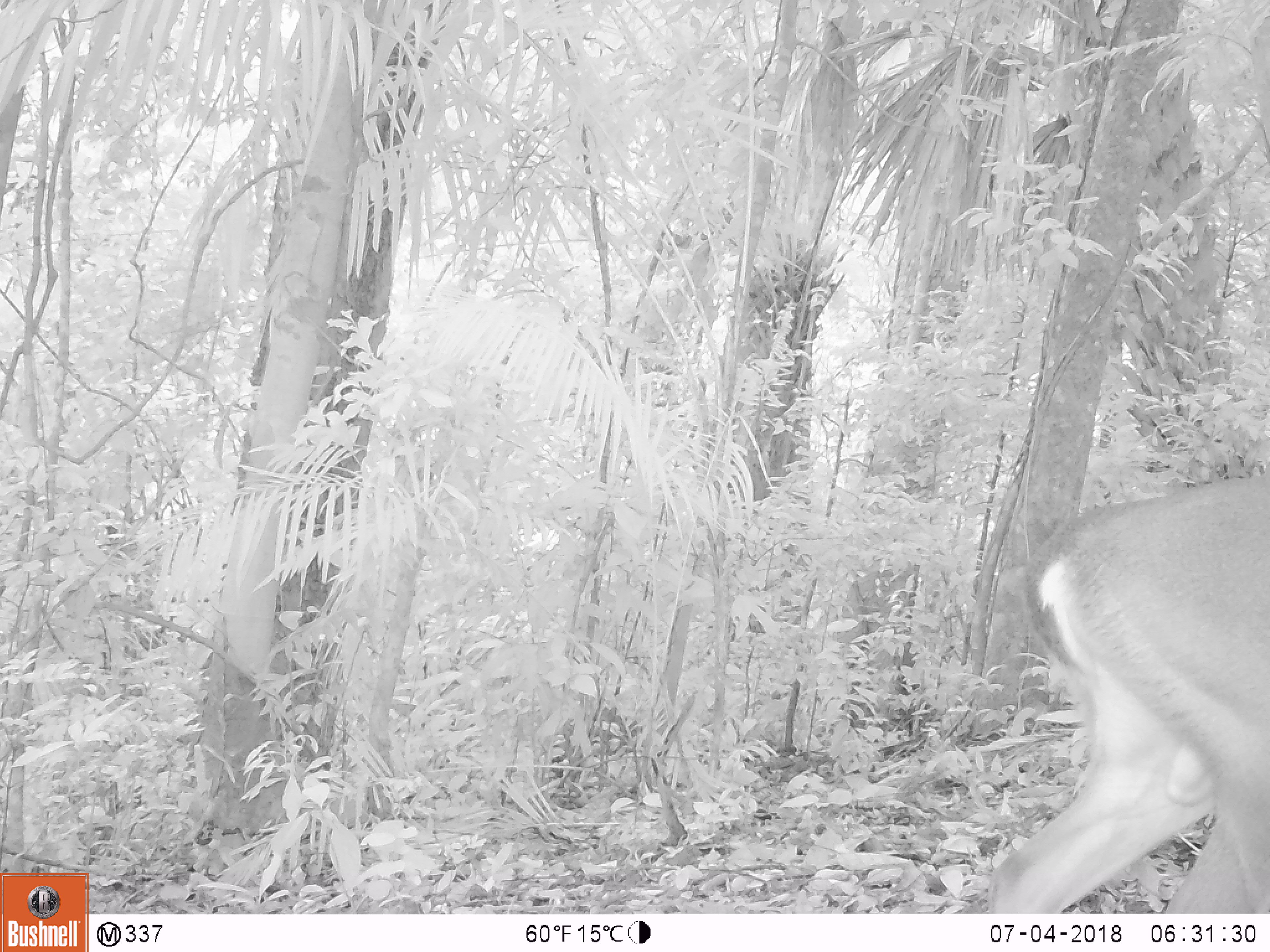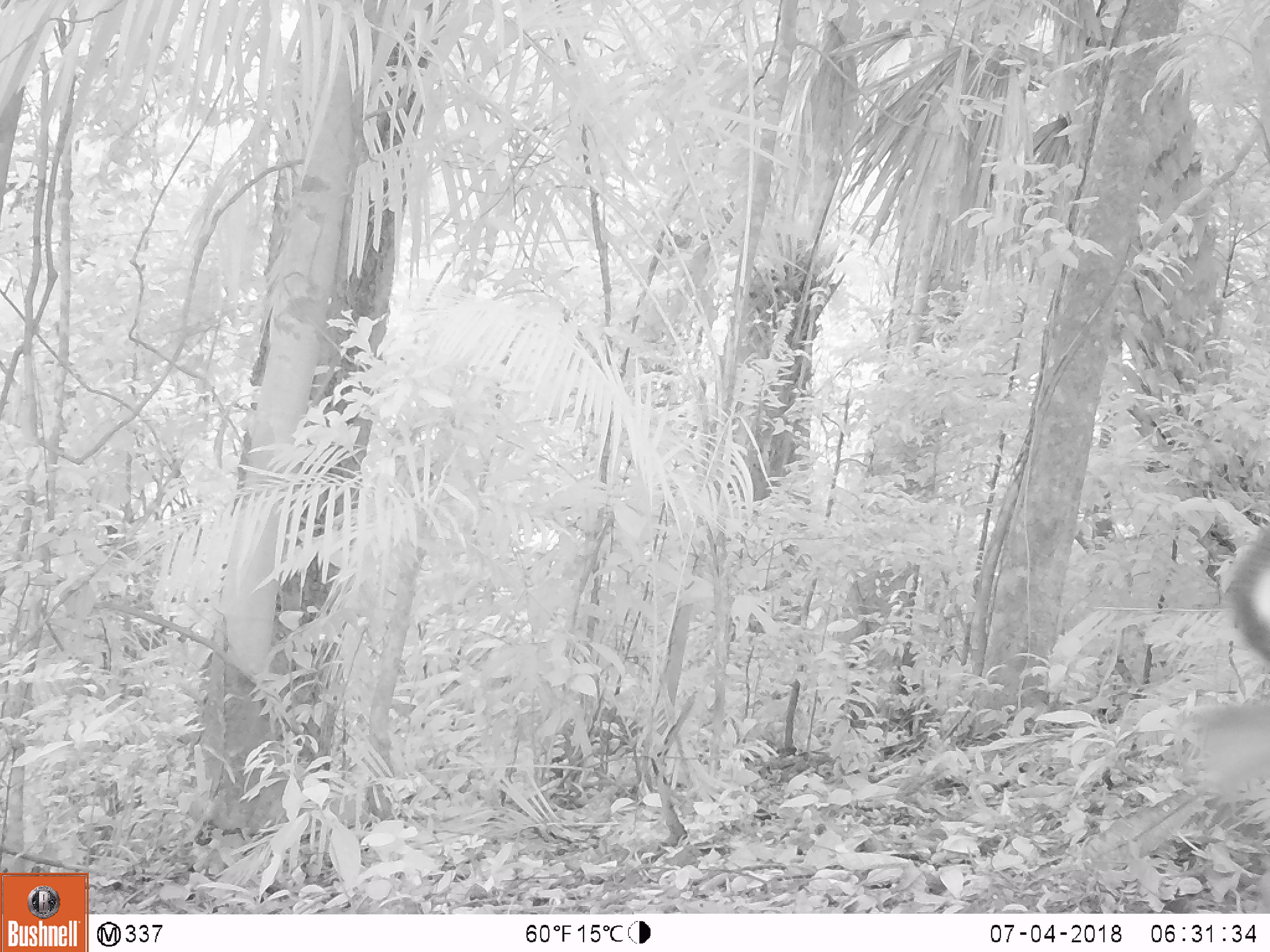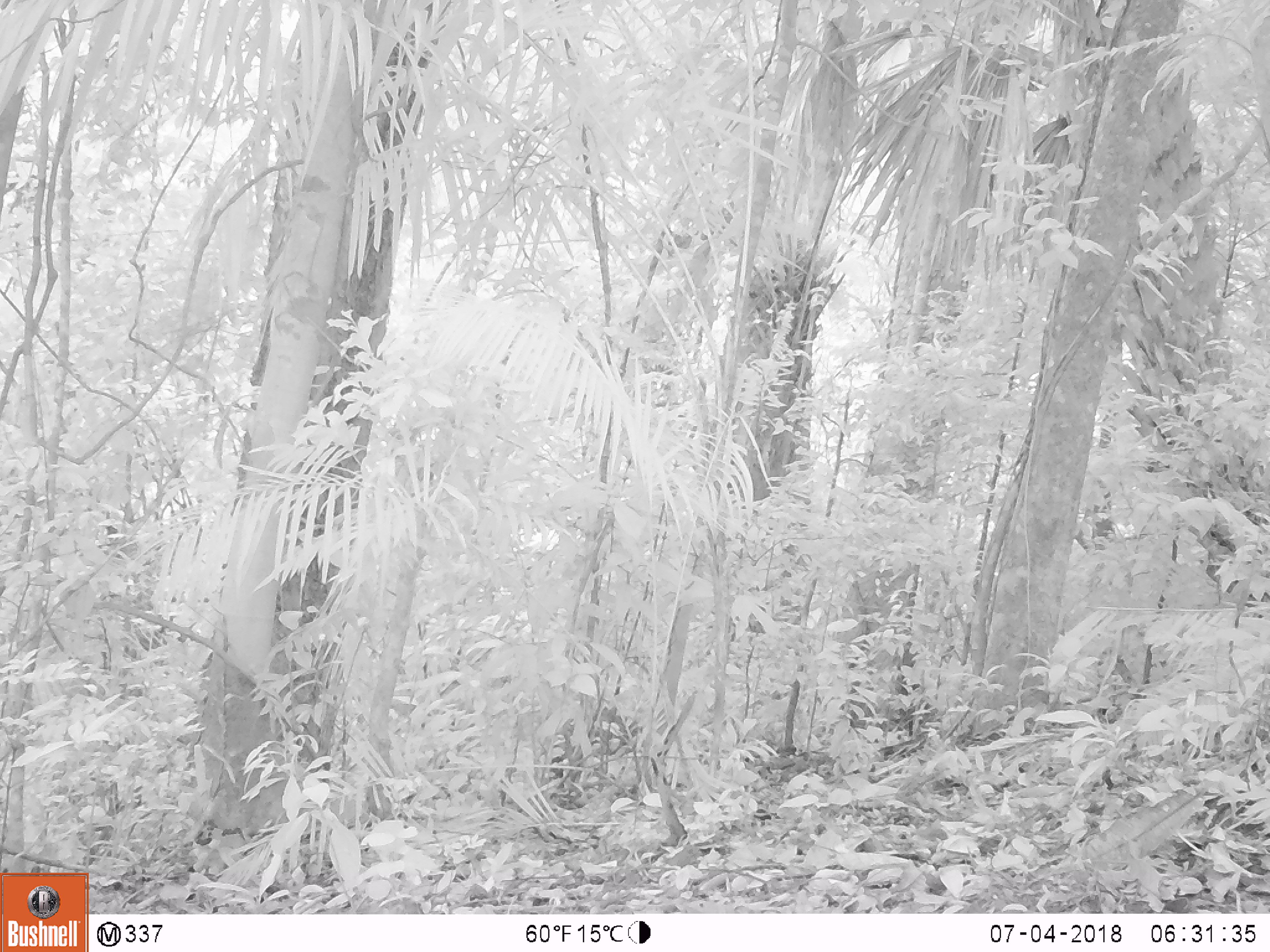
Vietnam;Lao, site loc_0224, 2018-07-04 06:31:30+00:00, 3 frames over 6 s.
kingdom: Animalia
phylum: Chordata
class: Mammalia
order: Artiodactyla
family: Cervidae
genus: Muntiacus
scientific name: Muntiacus vuquangensis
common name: large-antlered muntjac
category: large antlered muntjac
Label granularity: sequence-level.